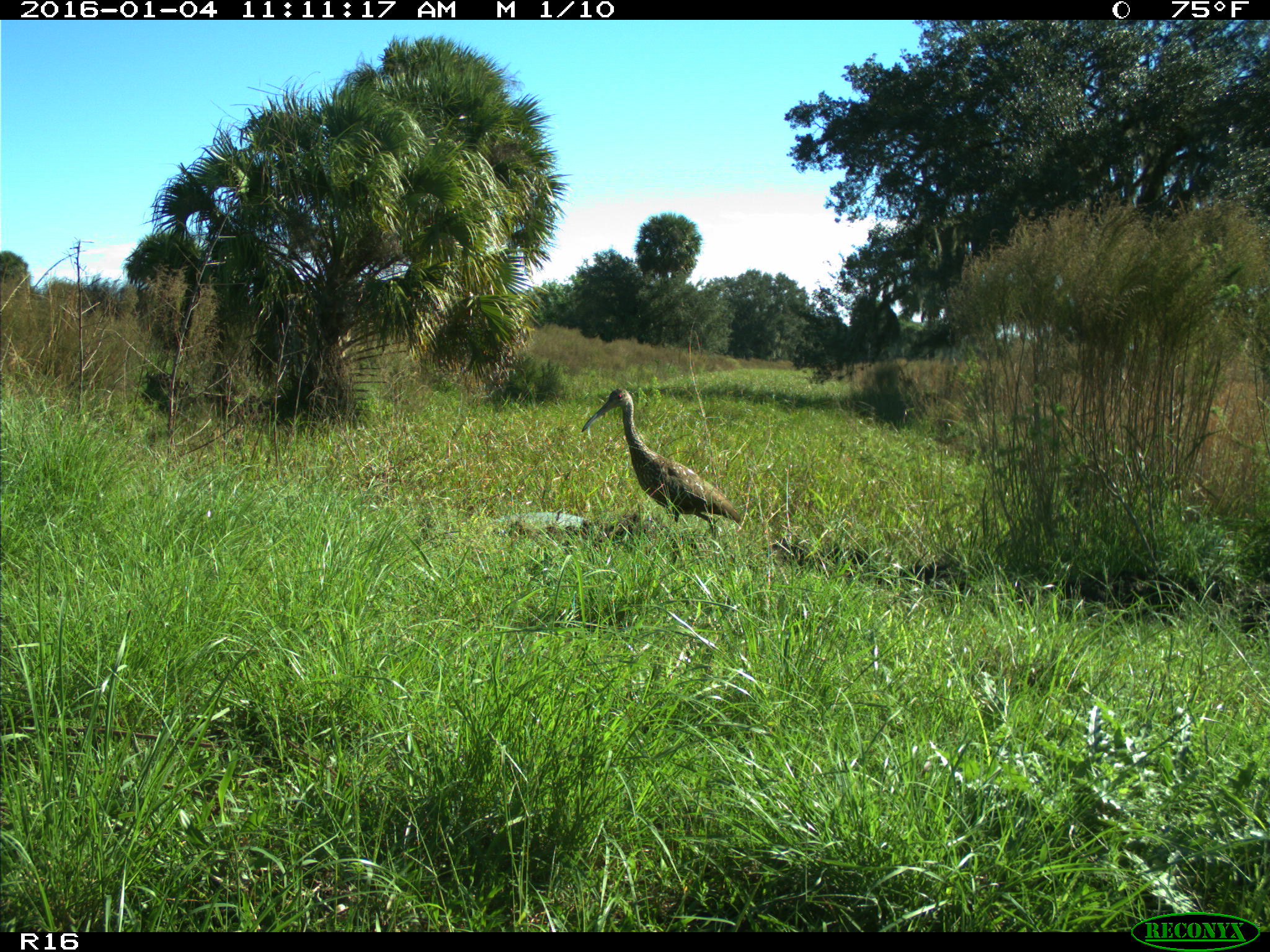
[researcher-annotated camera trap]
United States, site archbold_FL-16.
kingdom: Animalia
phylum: Chordata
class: Aves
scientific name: Aves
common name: birds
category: unidentified bird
Unidentified bird (birds) (Aves).